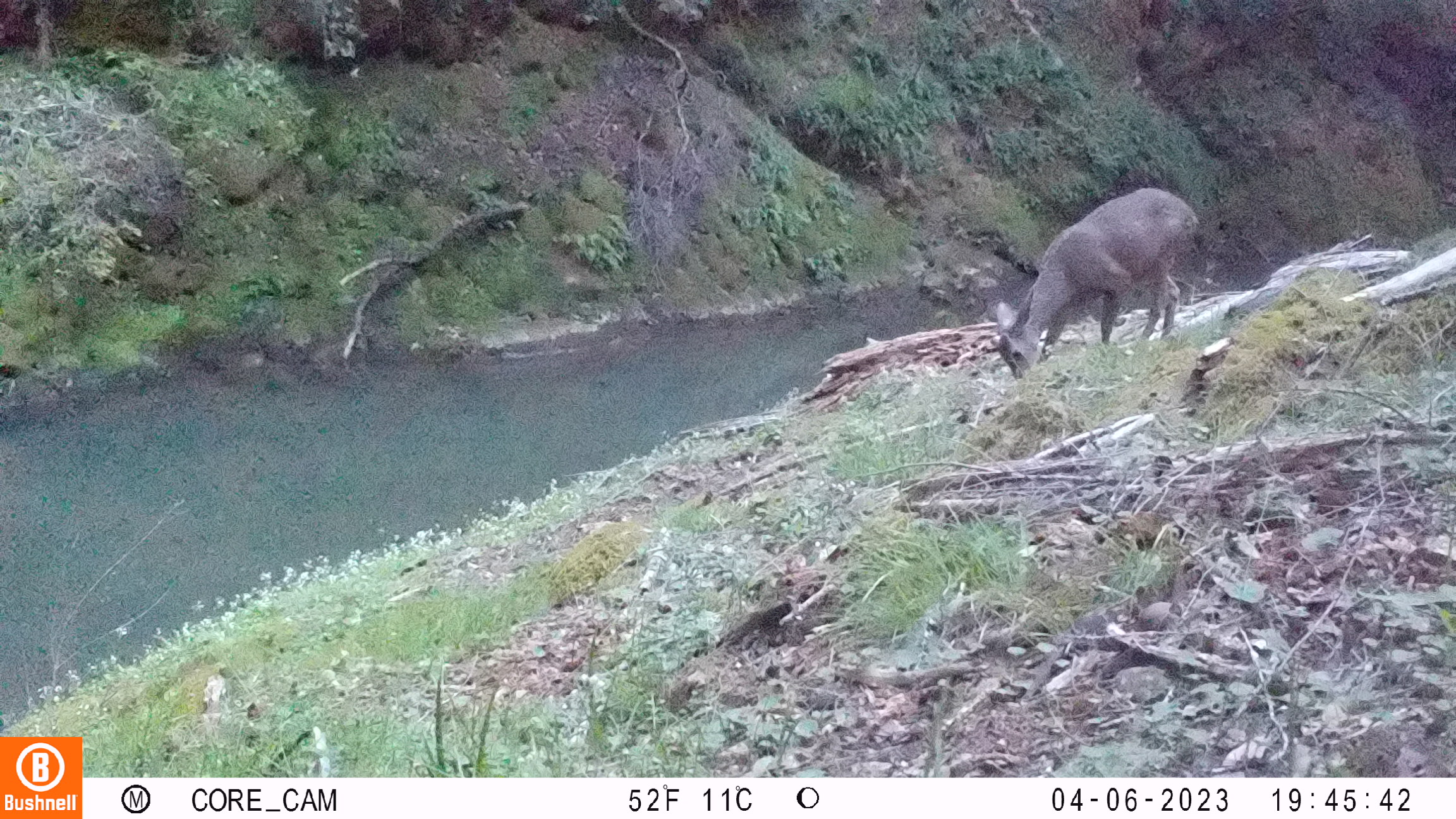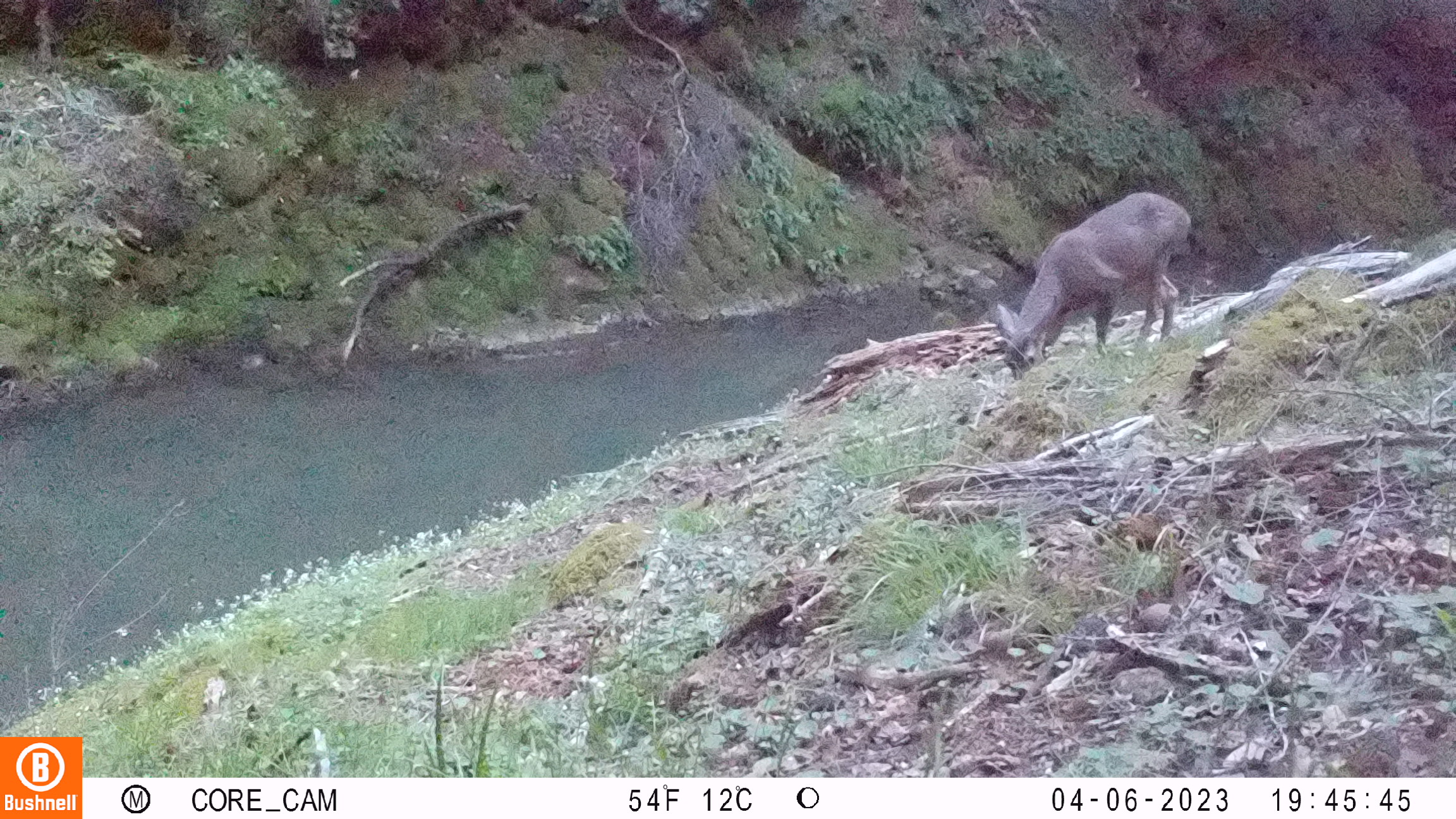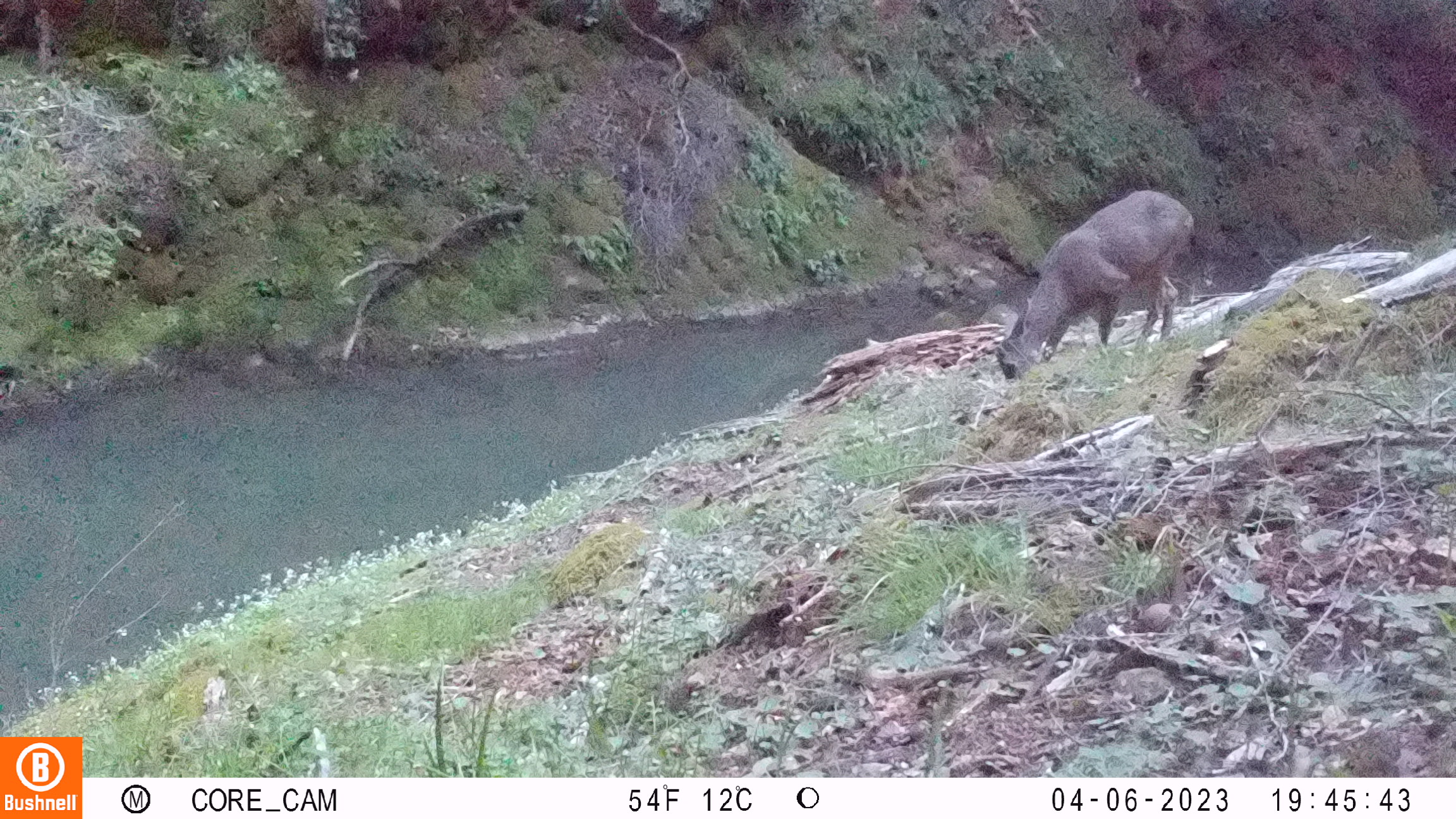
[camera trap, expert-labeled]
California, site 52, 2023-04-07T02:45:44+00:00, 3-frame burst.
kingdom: Animalia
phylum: Chordata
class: Mammalia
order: Artiodactyla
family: Cervidae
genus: Odocoileus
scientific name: Odocoileus hemionus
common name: mule deer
Mule deer (Odocoileus hemionus).